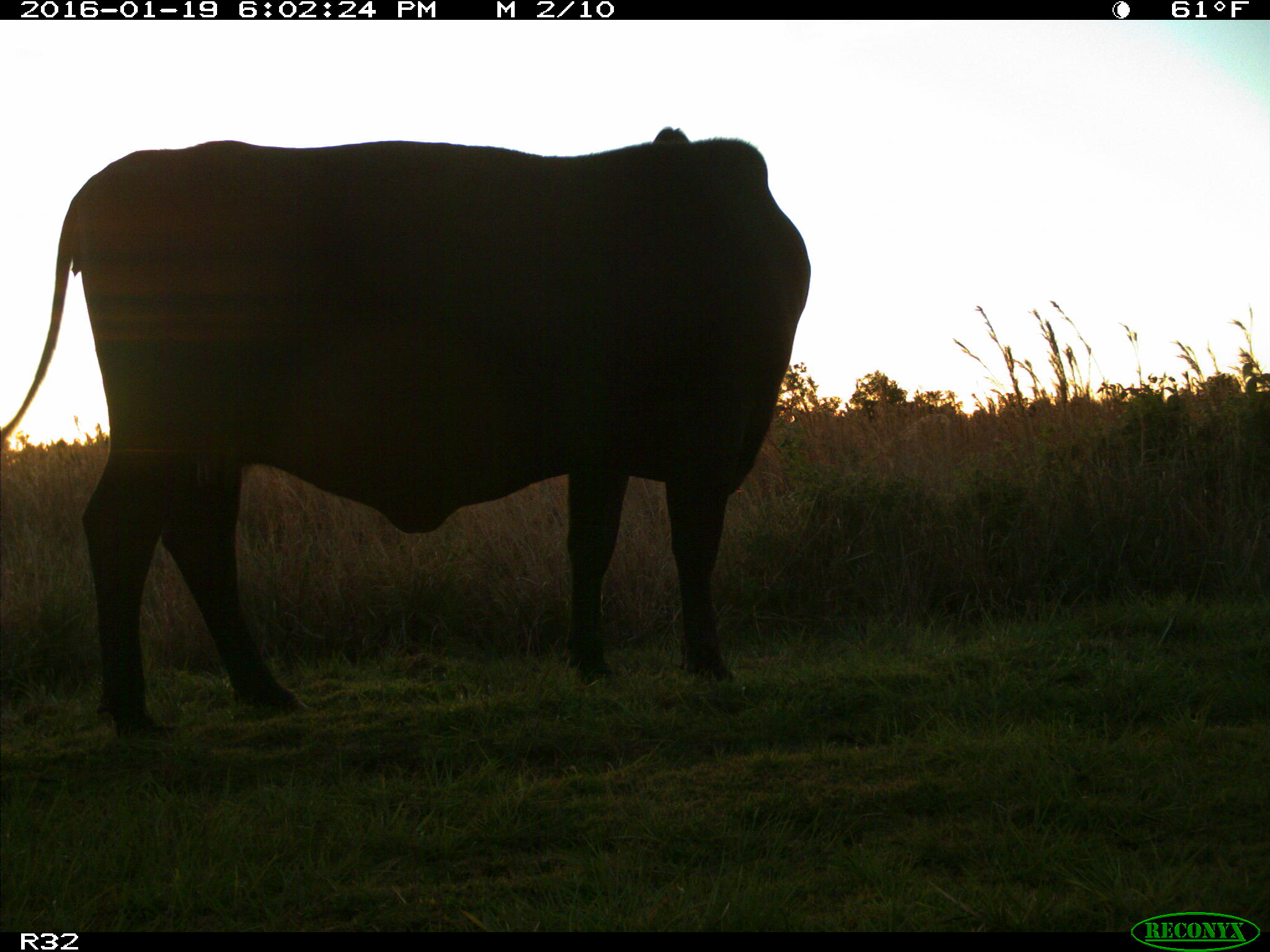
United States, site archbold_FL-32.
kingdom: Animalia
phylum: Chordata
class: Mammalia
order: Artiodactyla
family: Bovidae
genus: Bos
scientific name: Bos taurus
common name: domestic cow